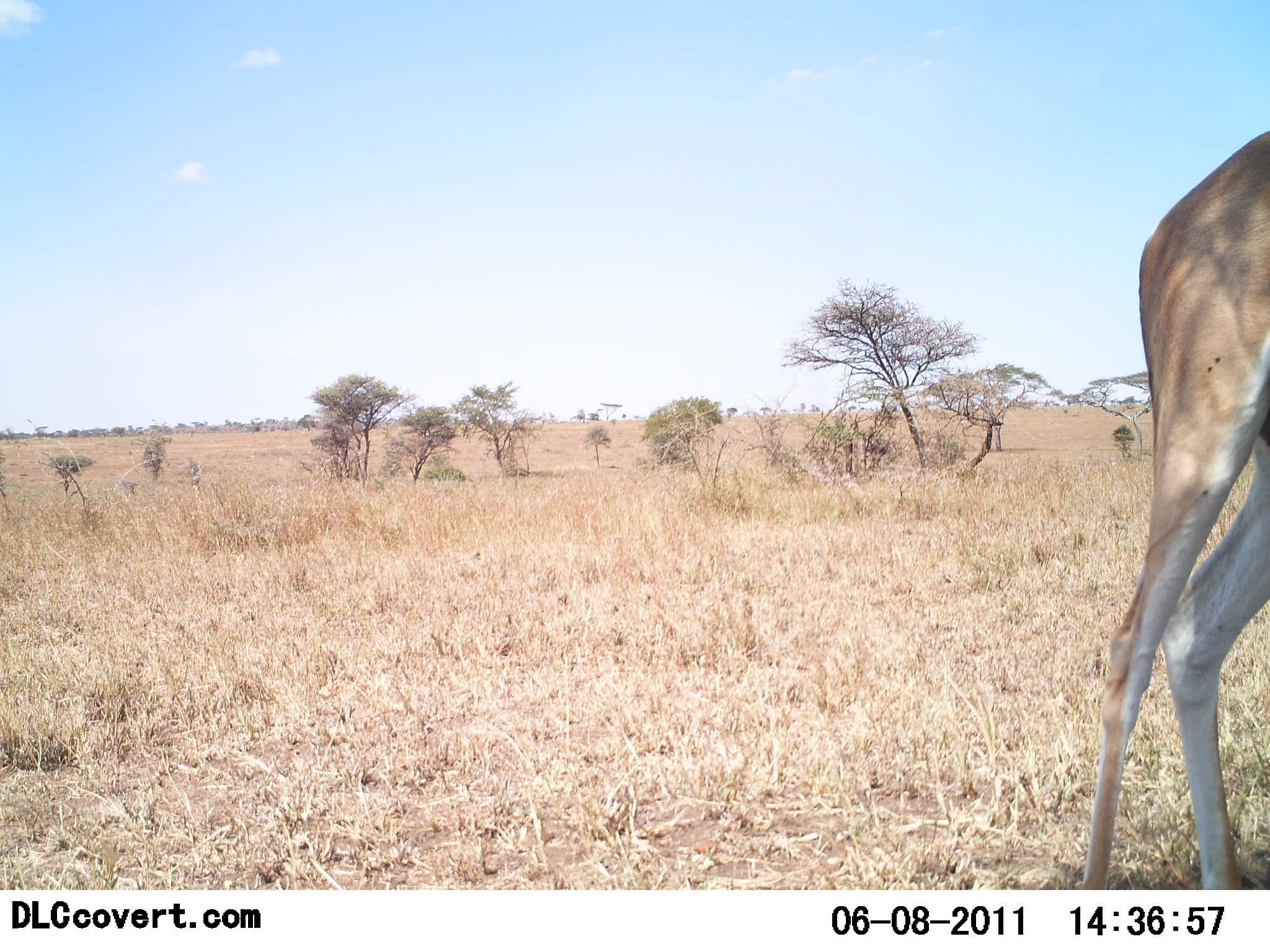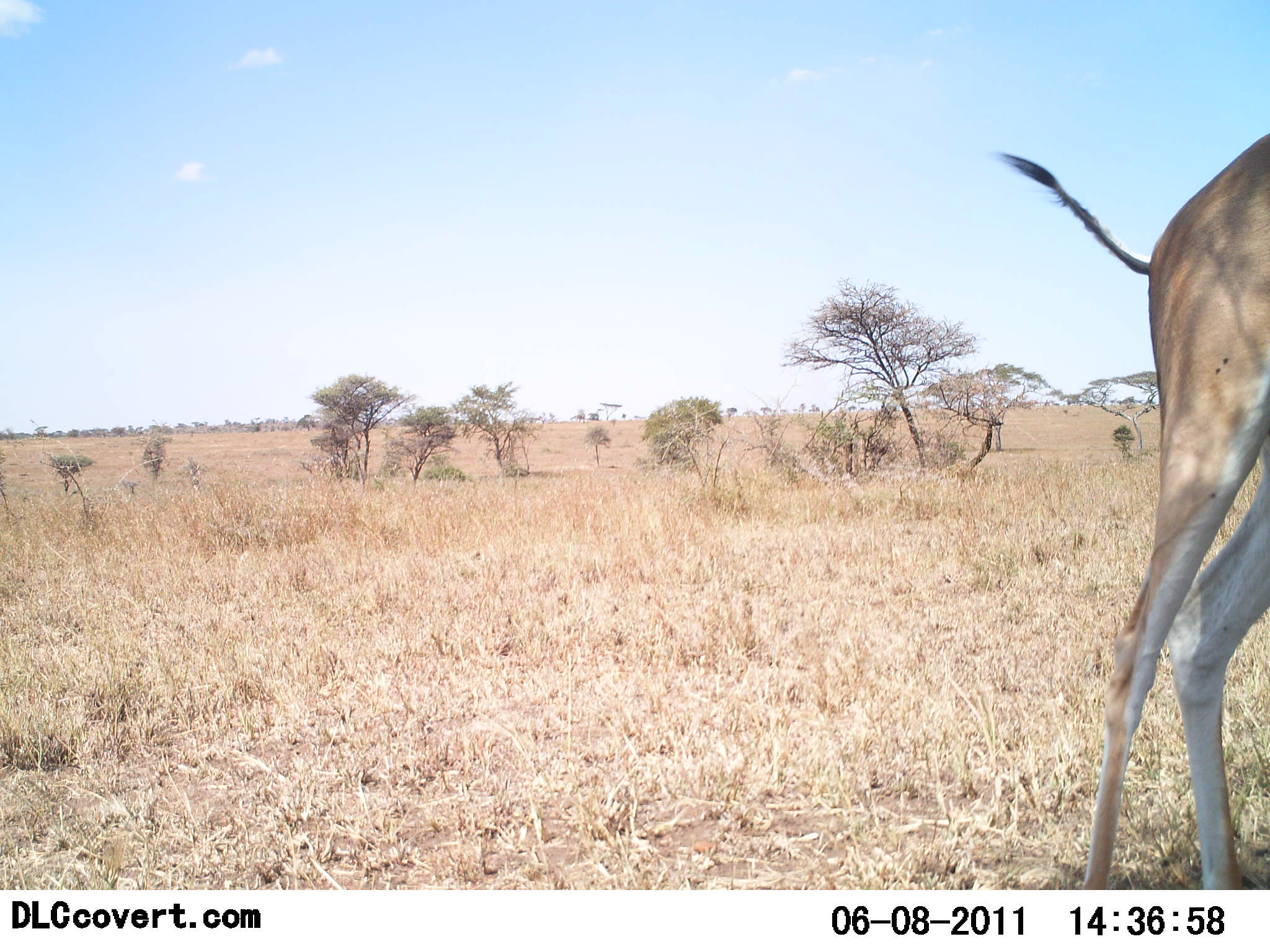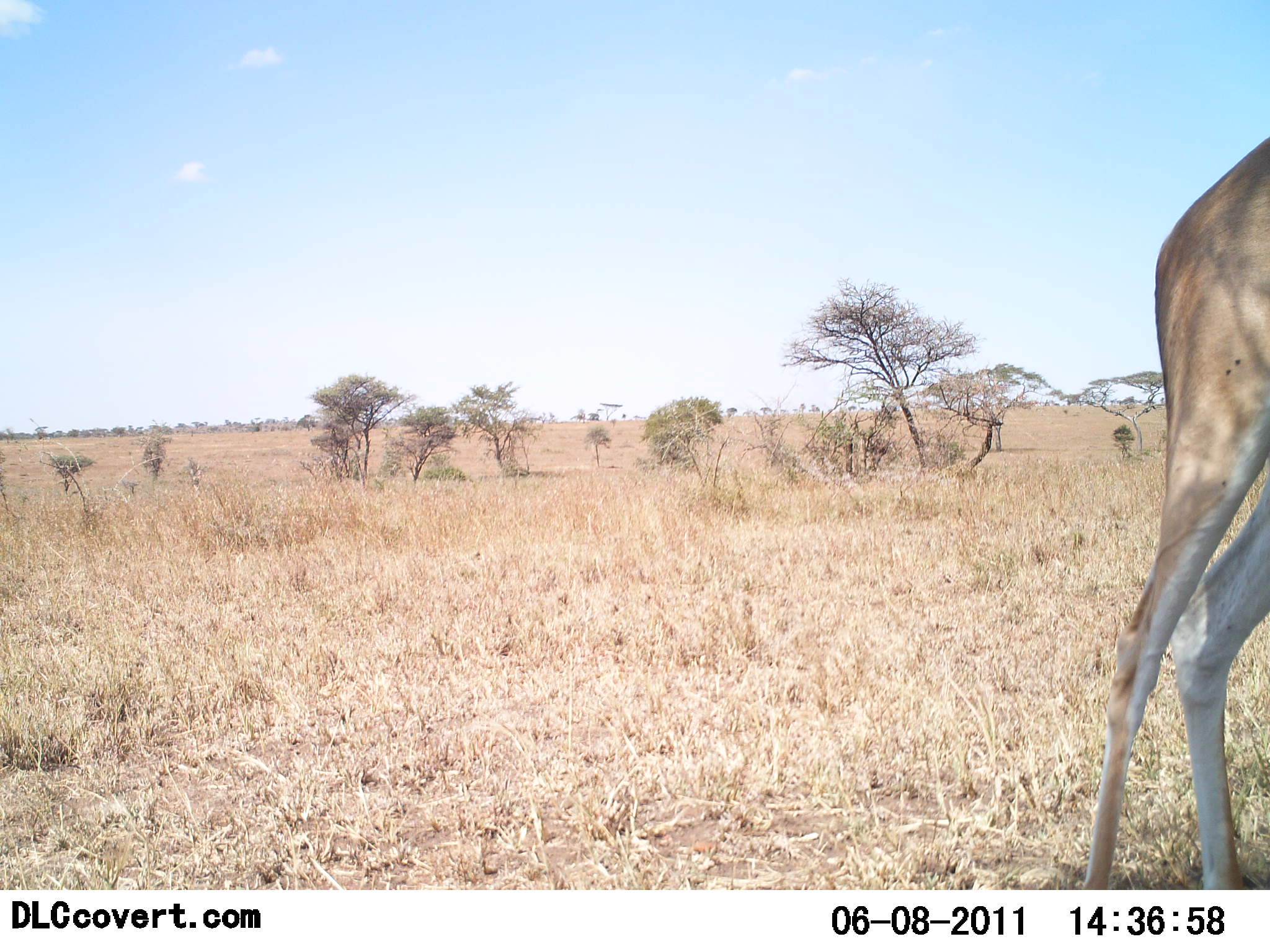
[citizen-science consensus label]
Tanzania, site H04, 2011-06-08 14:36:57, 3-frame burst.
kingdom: Animalia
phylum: Chordata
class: Mammalia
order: Artiodactyla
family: Bovidae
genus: Alcelaphus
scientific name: Alcelaphus buselaphus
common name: hartebeest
Hartebeest (Alcelaphus buselaphus), count 1. Behavior (volunteer vote fractions): standing 100%, resting 0%, moving 0%, interacting 0%. Young present (vote fraction): 0%. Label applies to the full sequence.